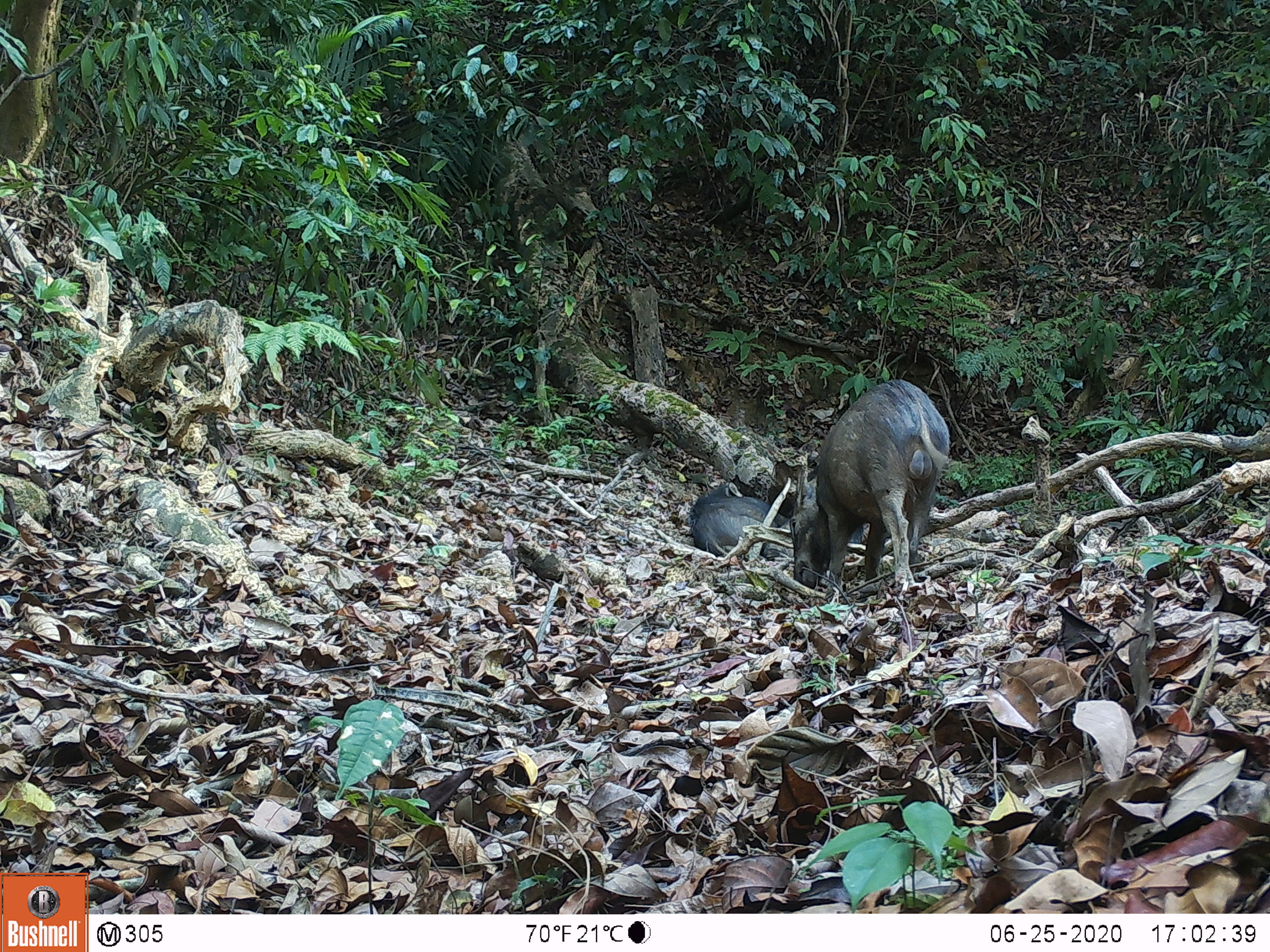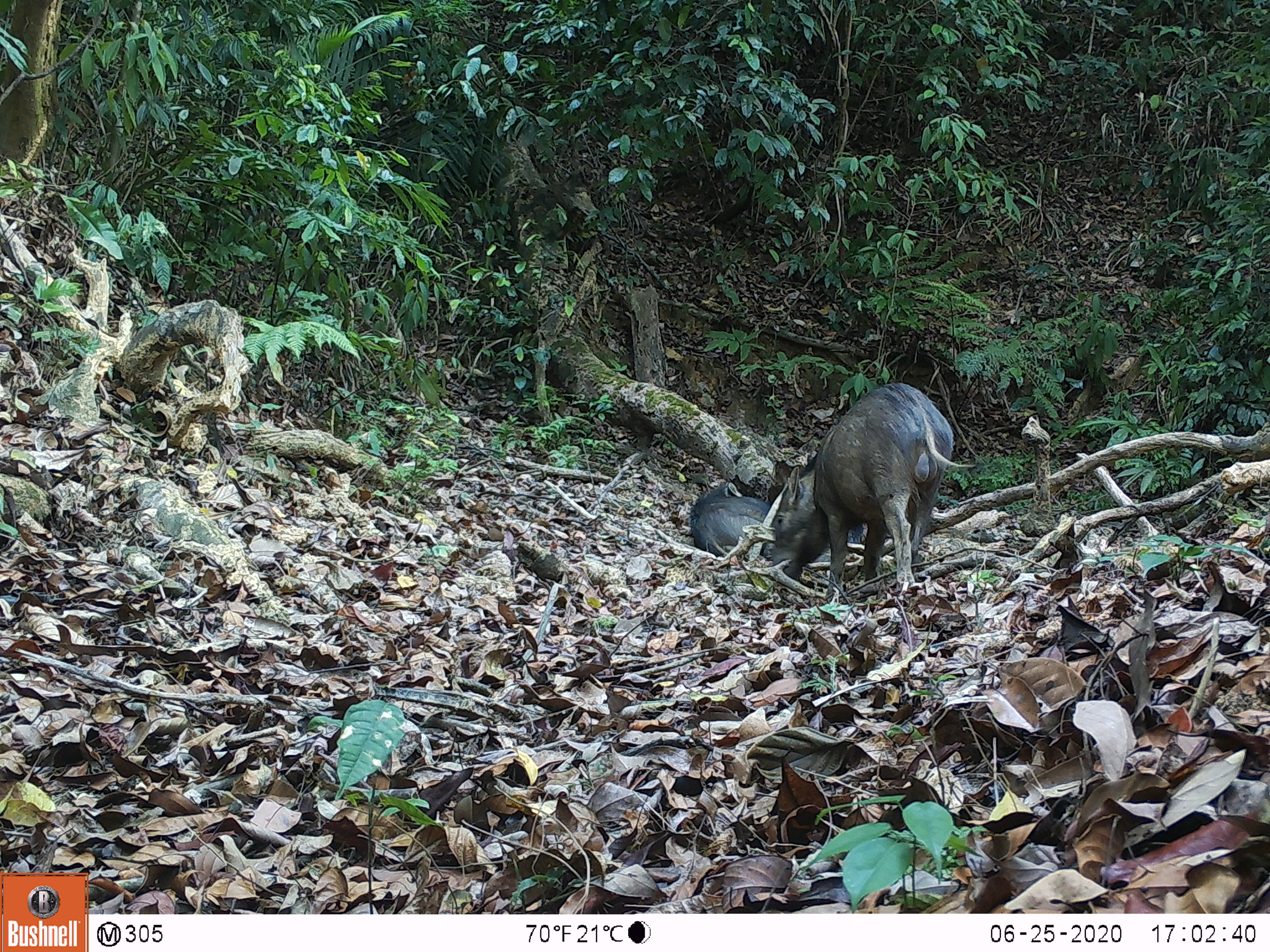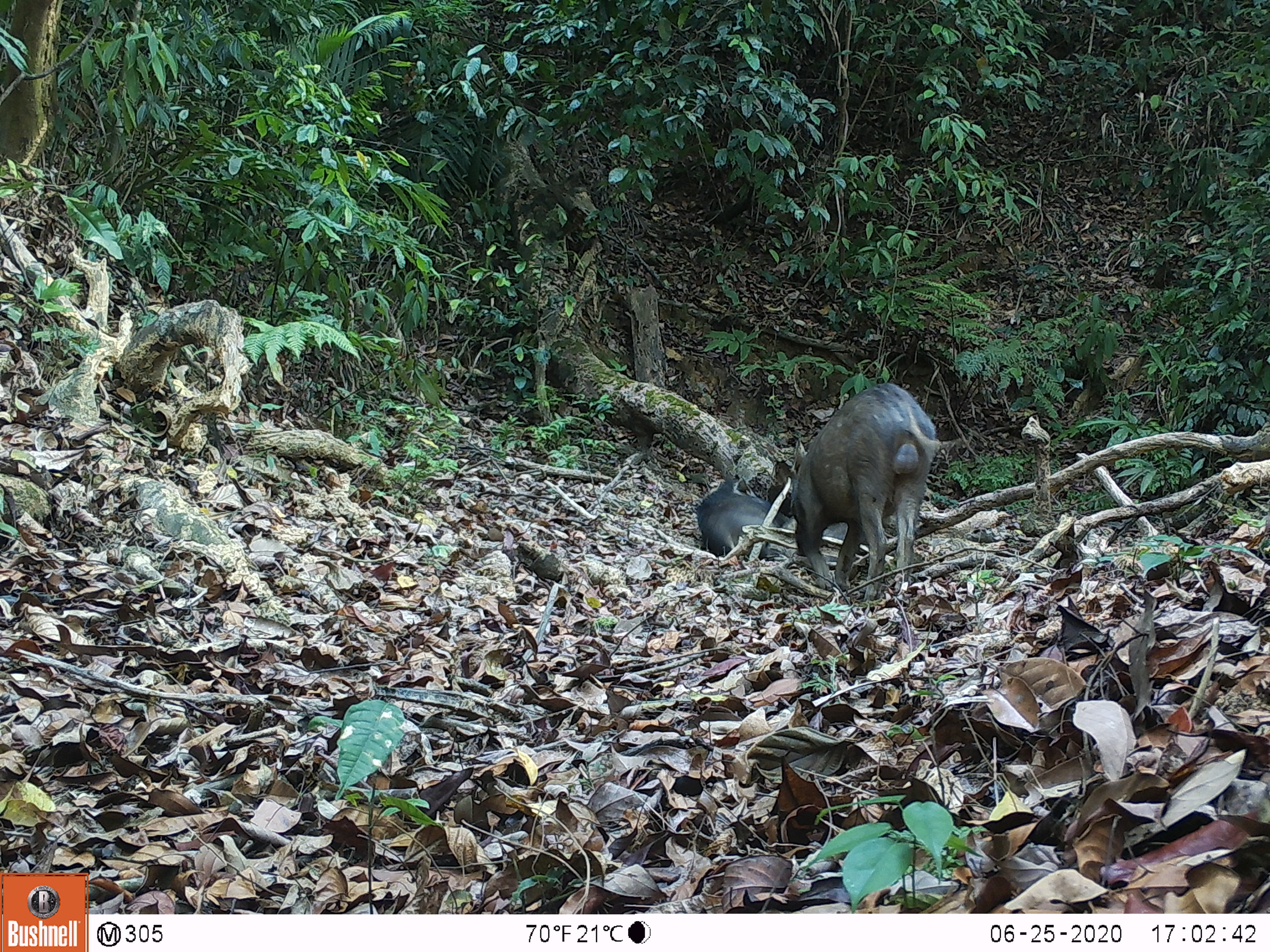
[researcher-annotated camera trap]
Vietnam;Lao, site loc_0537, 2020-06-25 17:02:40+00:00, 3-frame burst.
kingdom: Animalia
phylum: Chordata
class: Mammalia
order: Artiodactyla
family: Suidae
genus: Sus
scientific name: Sus scrofa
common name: eurasian wild pig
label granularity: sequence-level